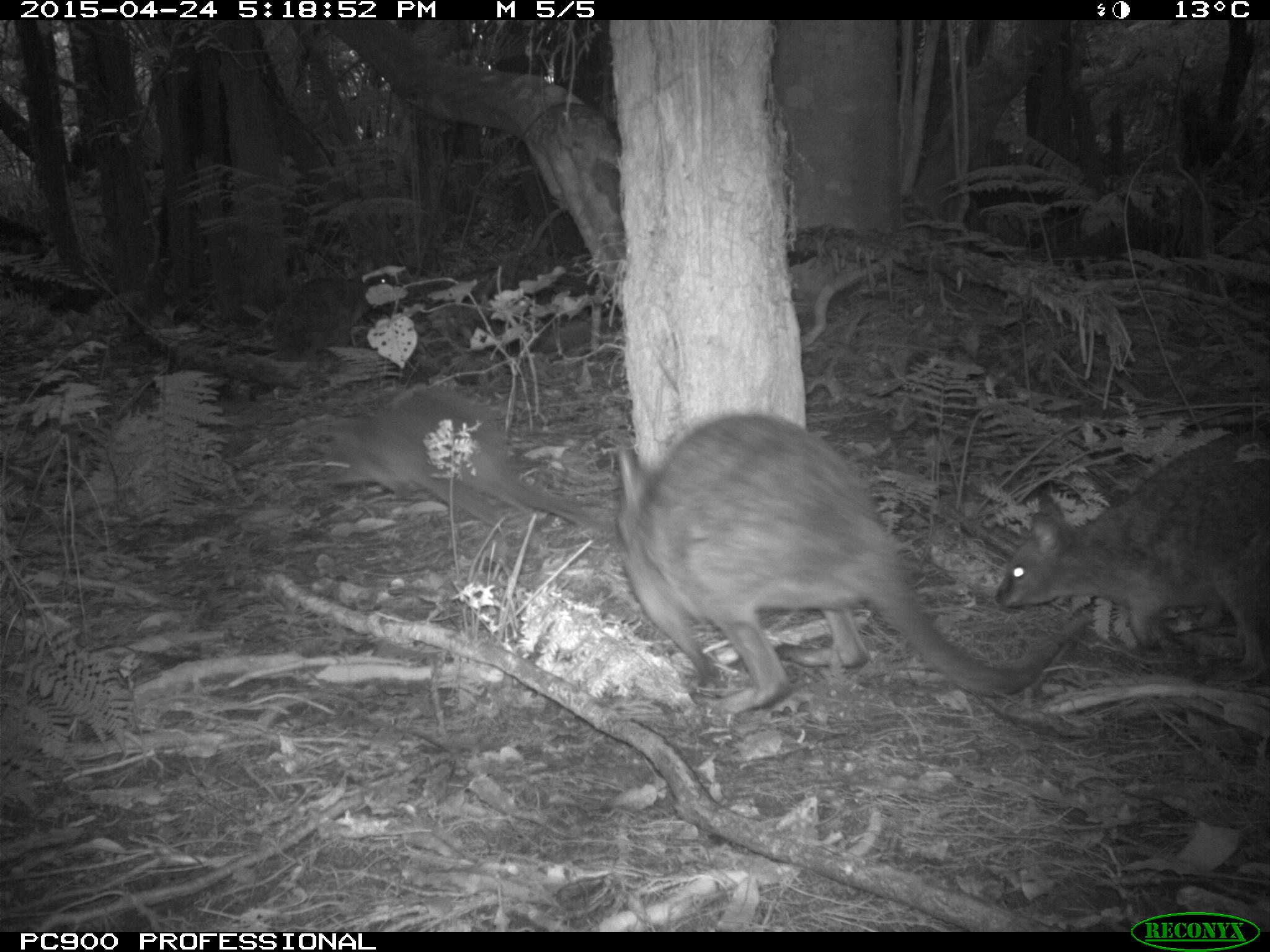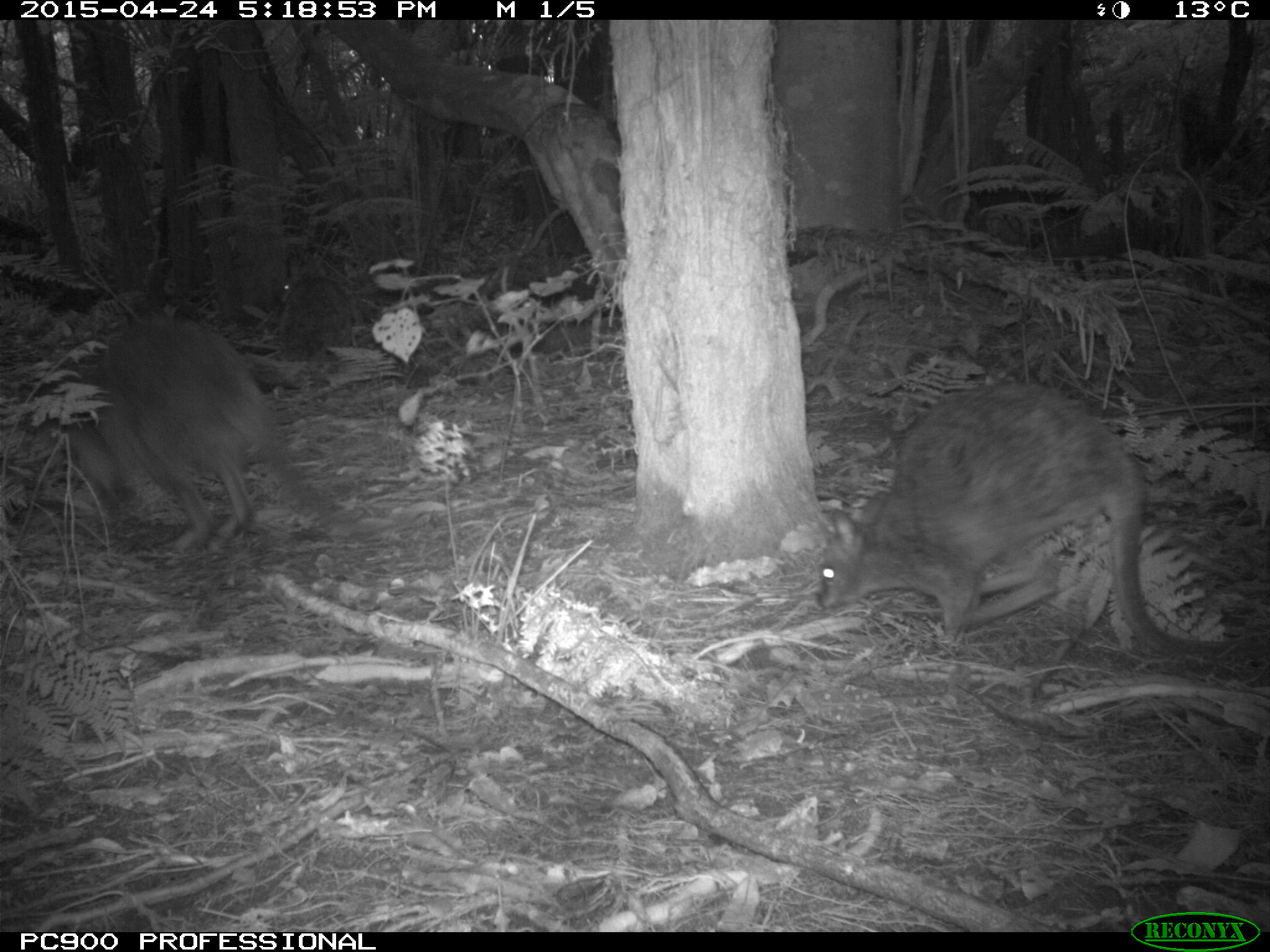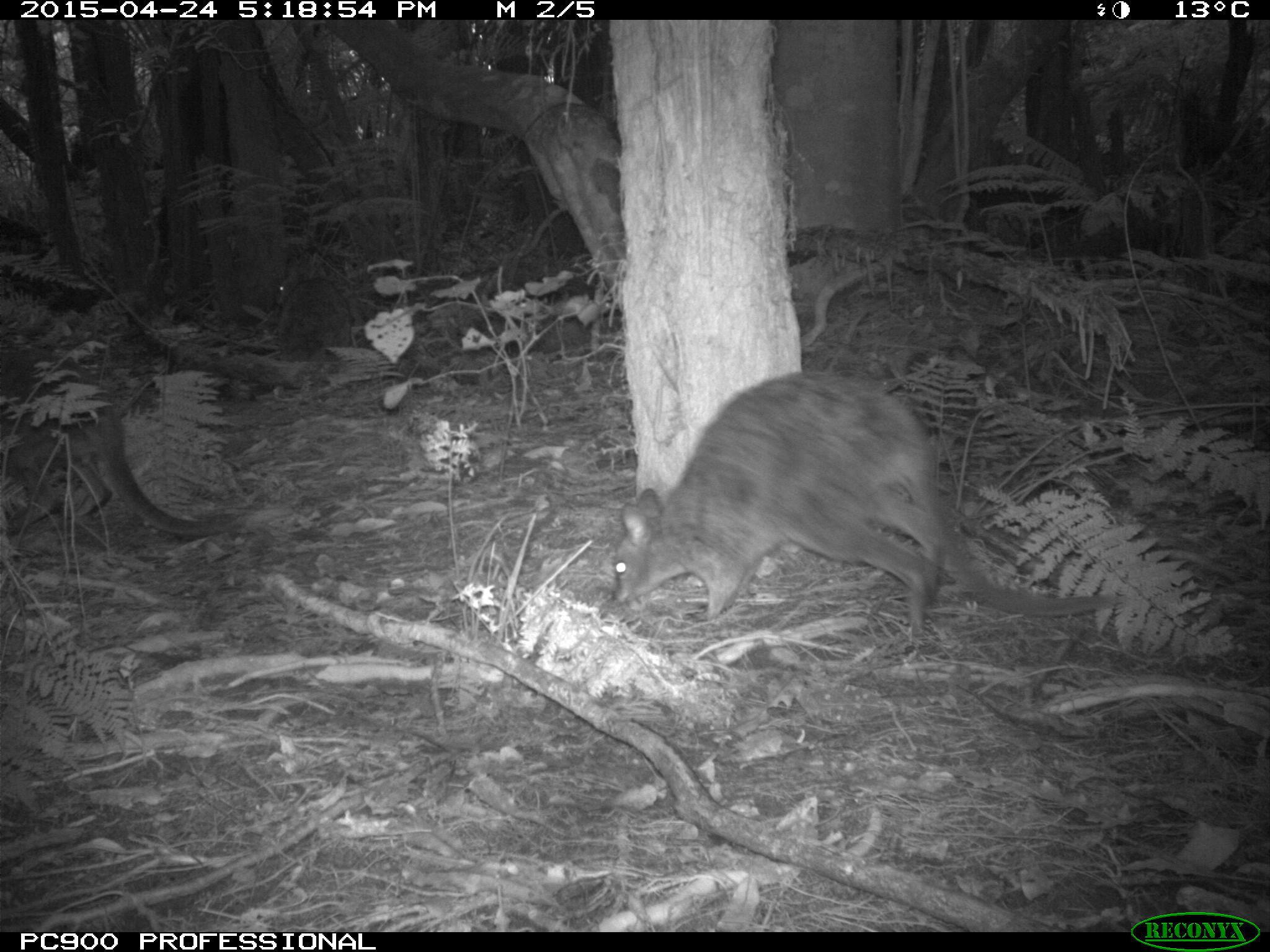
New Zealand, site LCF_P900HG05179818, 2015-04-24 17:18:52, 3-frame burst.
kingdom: Animalia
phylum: Chordata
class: Mammalia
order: Diprotodontia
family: Macropodidae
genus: Notamacropus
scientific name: Notamacropus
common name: wallaby